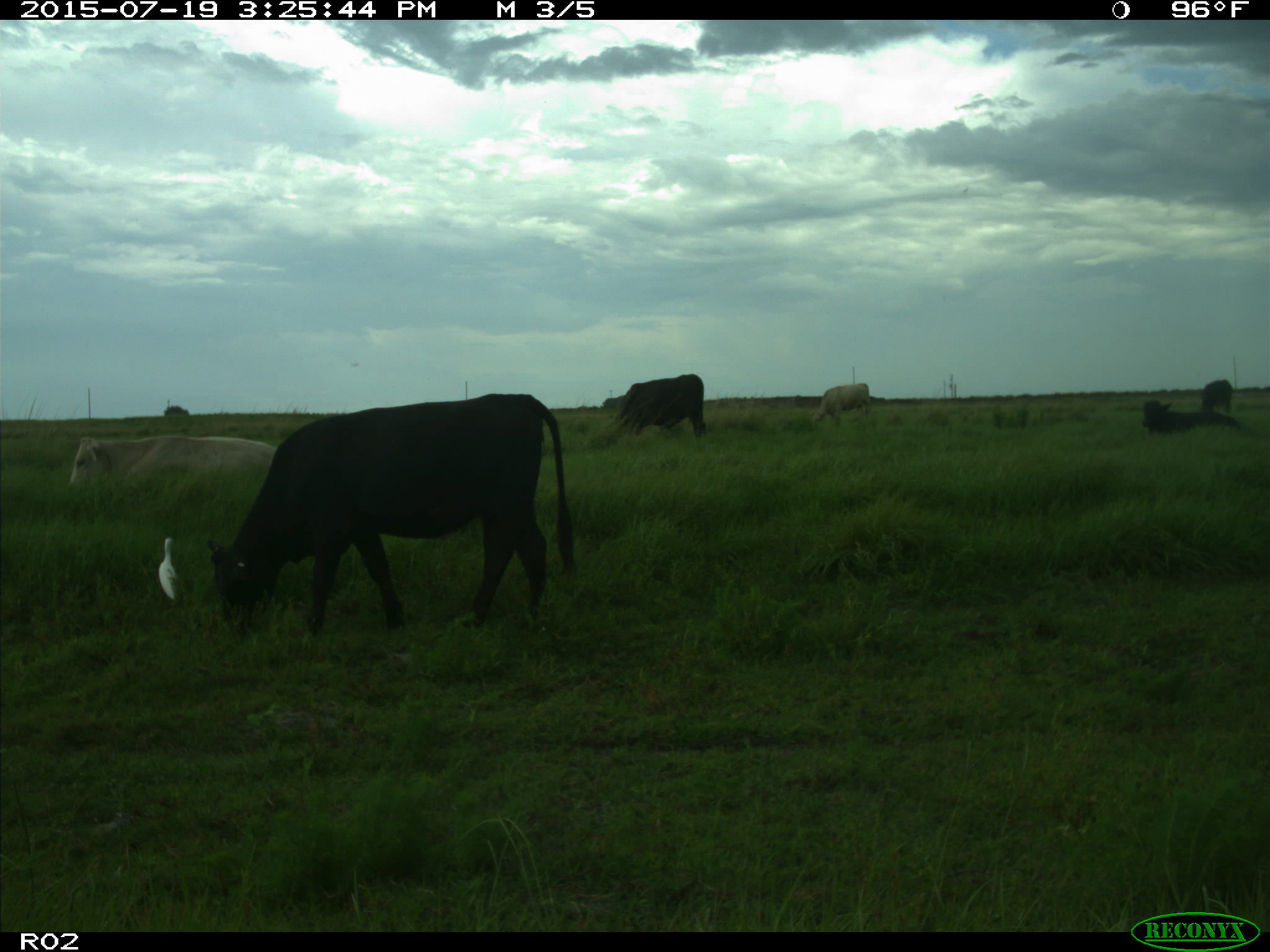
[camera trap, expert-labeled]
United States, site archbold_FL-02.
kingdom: Animalia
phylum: Chordata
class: Mammalia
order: Artiodactyla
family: Bovidae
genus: Bos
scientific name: Bos taurus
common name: domestic cow